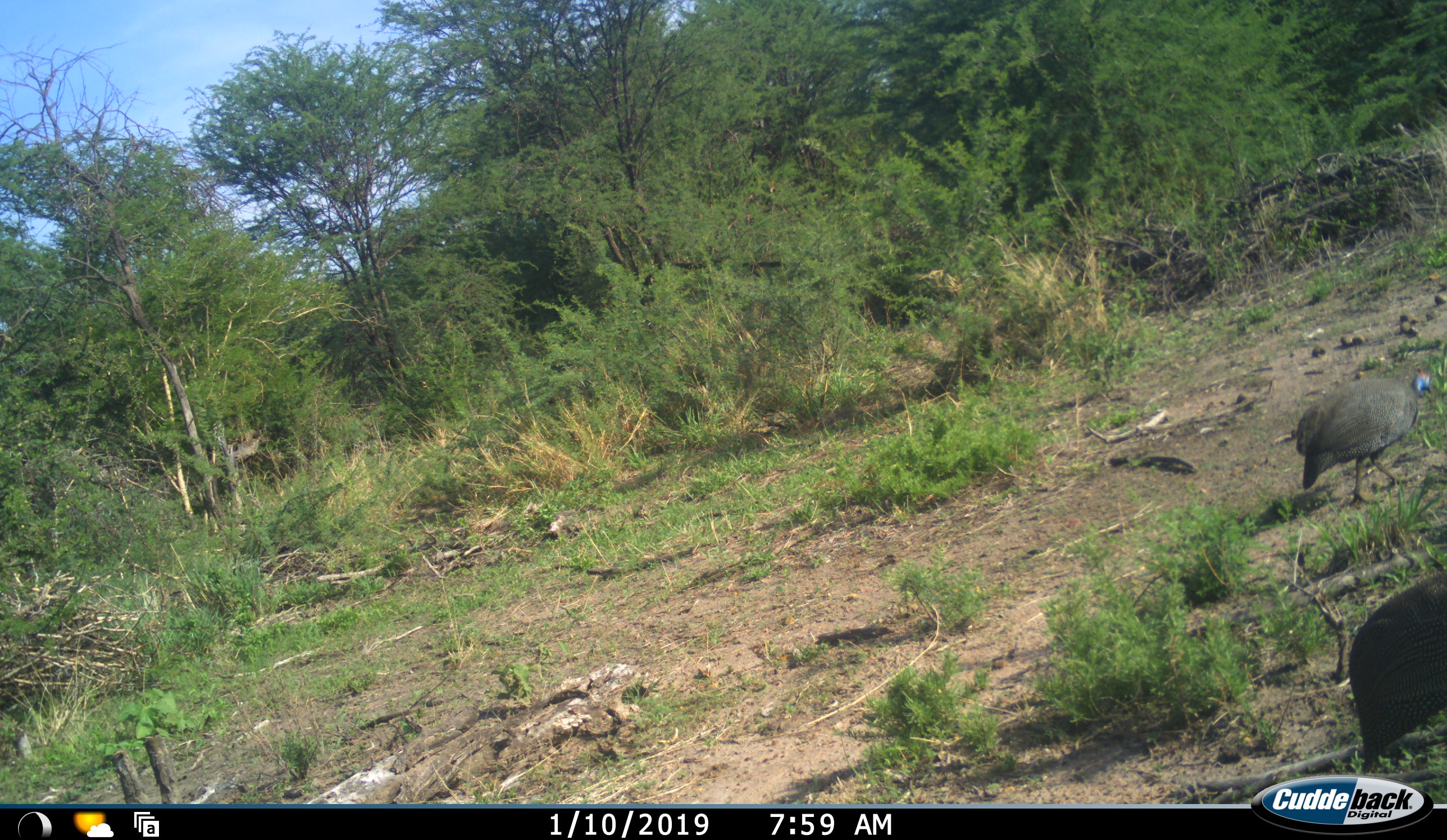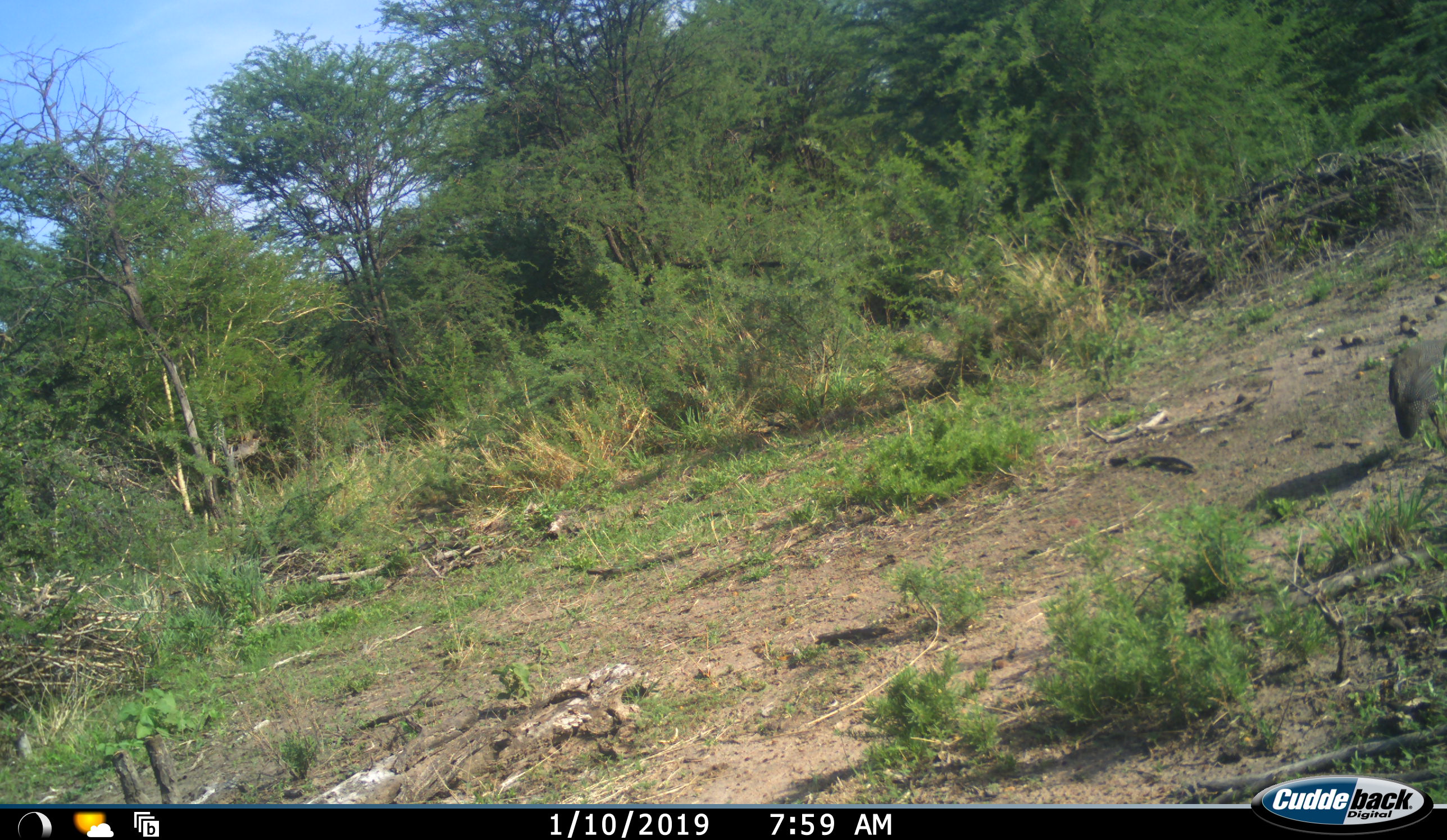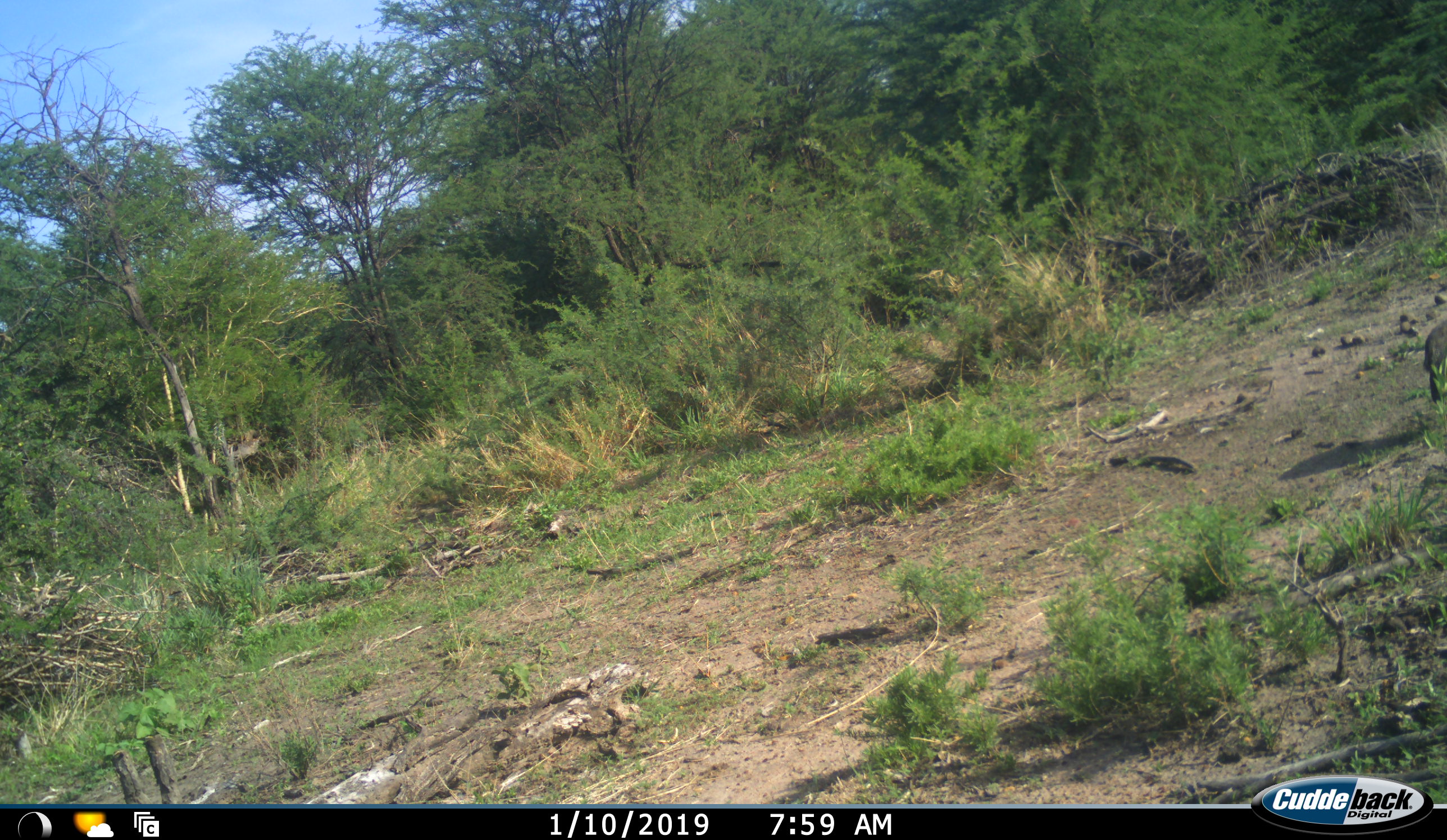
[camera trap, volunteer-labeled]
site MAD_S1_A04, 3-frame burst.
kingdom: Animalia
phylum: Chordata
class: Aves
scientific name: Aves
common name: bird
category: birdother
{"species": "birdother (bird) (Aves)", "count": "2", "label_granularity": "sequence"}